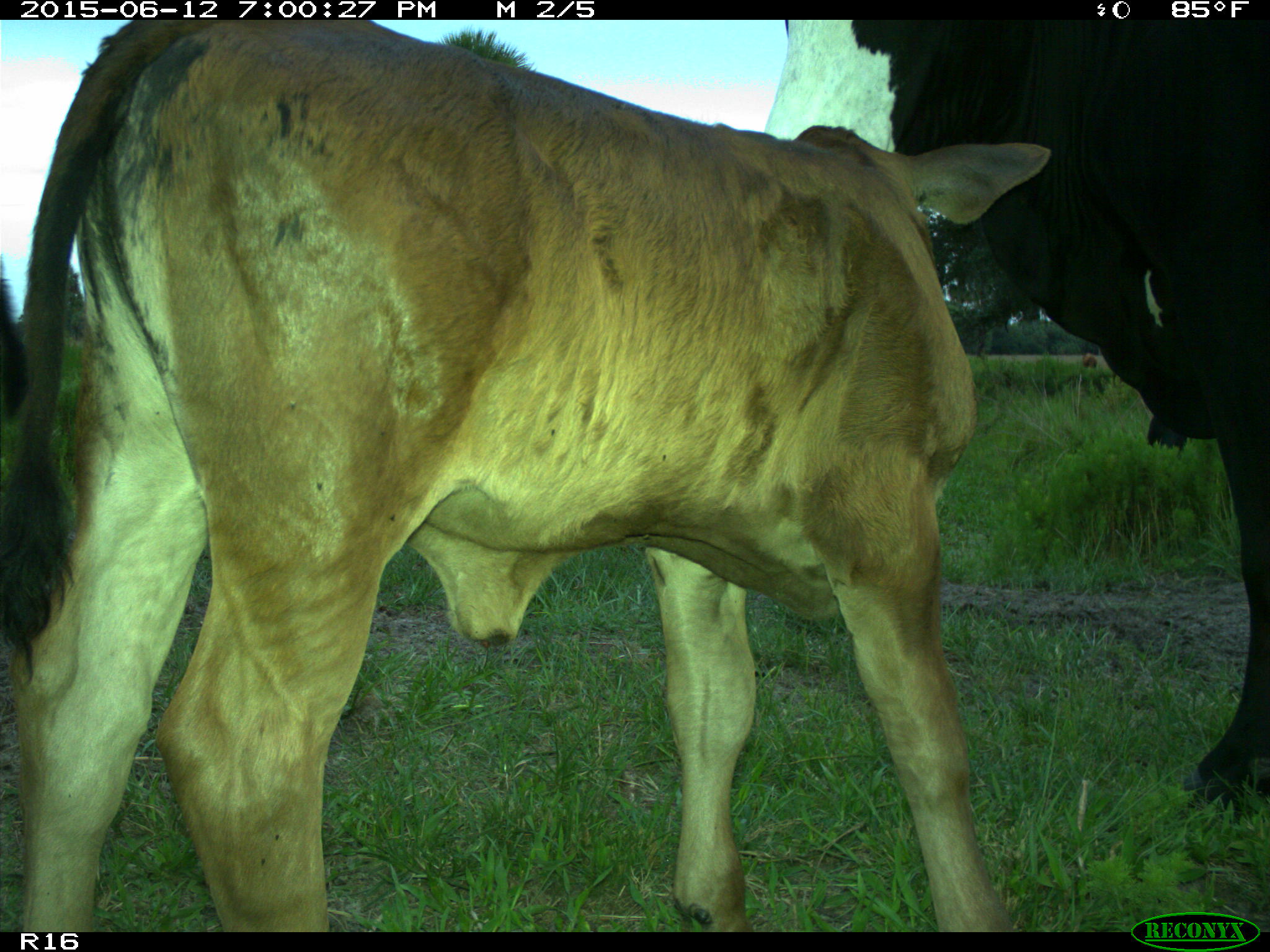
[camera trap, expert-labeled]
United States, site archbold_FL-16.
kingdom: Animalia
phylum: Chordata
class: Mammalia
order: Artiodactyla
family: Bovidae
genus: Bos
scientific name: Bos taurus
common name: domestic cow